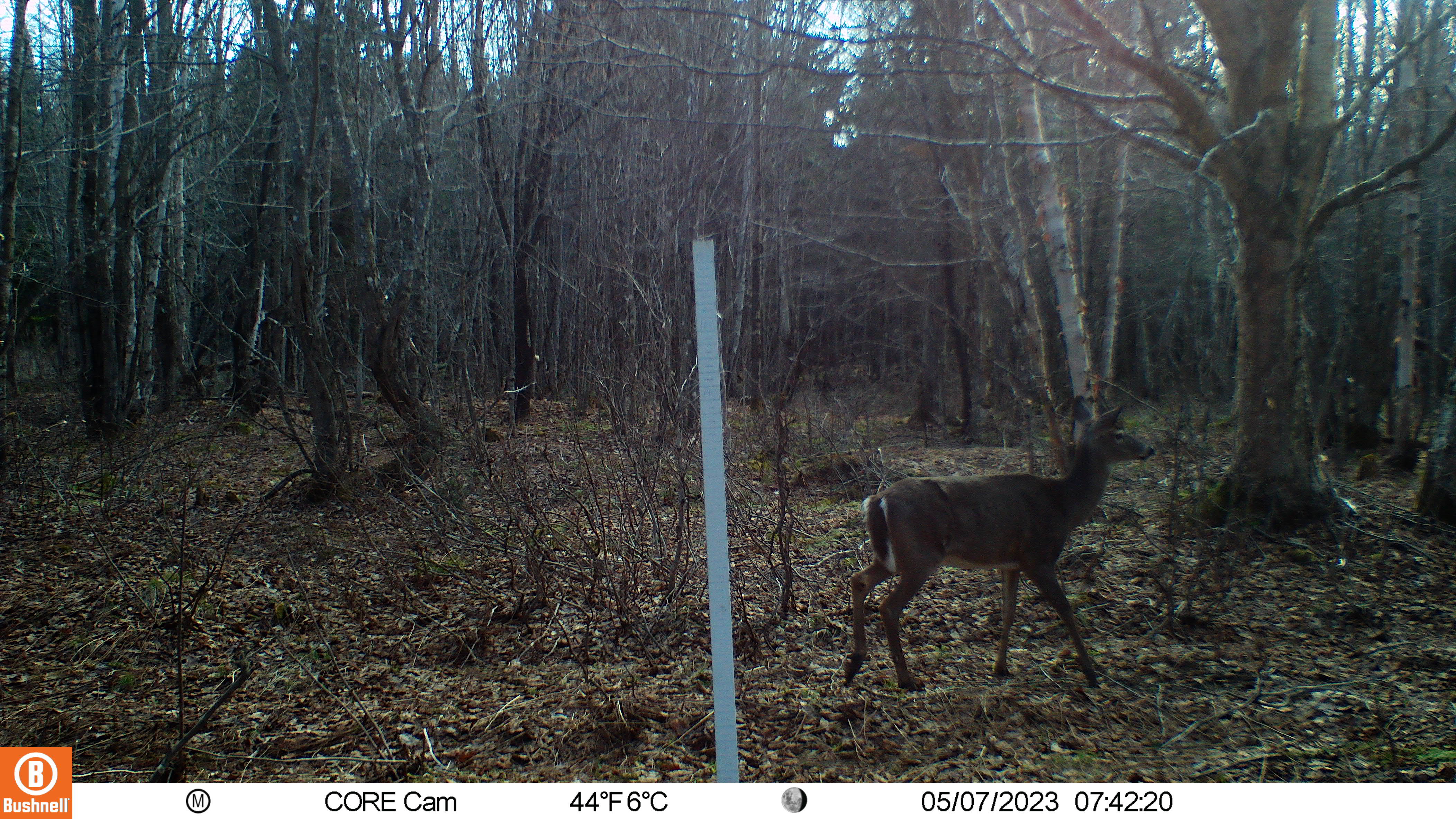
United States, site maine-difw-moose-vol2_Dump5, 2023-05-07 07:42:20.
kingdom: Animalia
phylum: Chordata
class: Mammalia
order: Artiodactyla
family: Cervidae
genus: Odocoileus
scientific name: Odocoileus virginianus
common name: white-tailed deer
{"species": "white-tailed deer (Odocoileus virginianus)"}